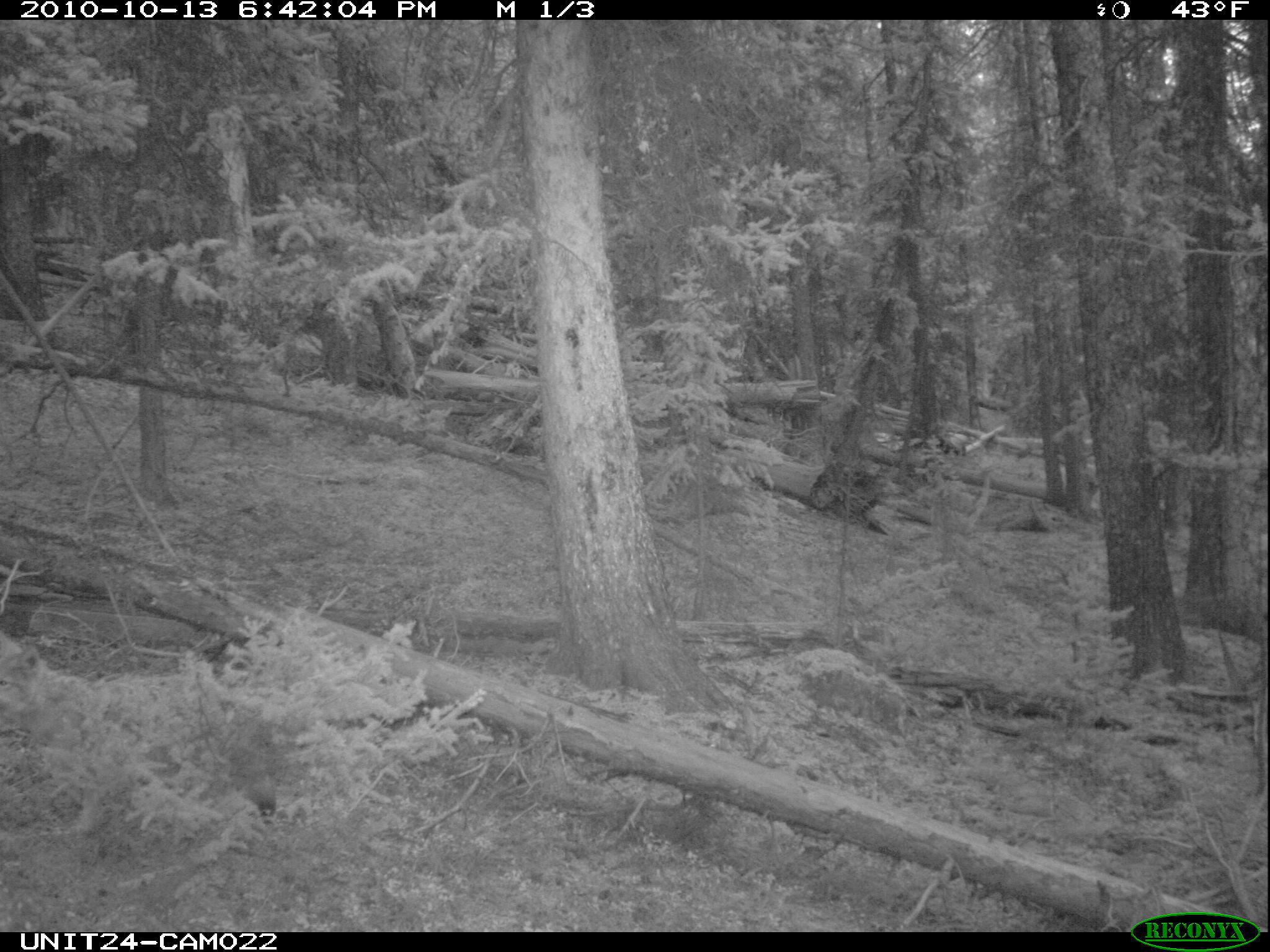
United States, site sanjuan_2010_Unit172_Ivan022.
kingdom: Animalia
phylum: Chordata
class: Mammalia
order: Carnivora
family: Canidae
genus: Canis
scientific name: Canis latrans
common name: coyote